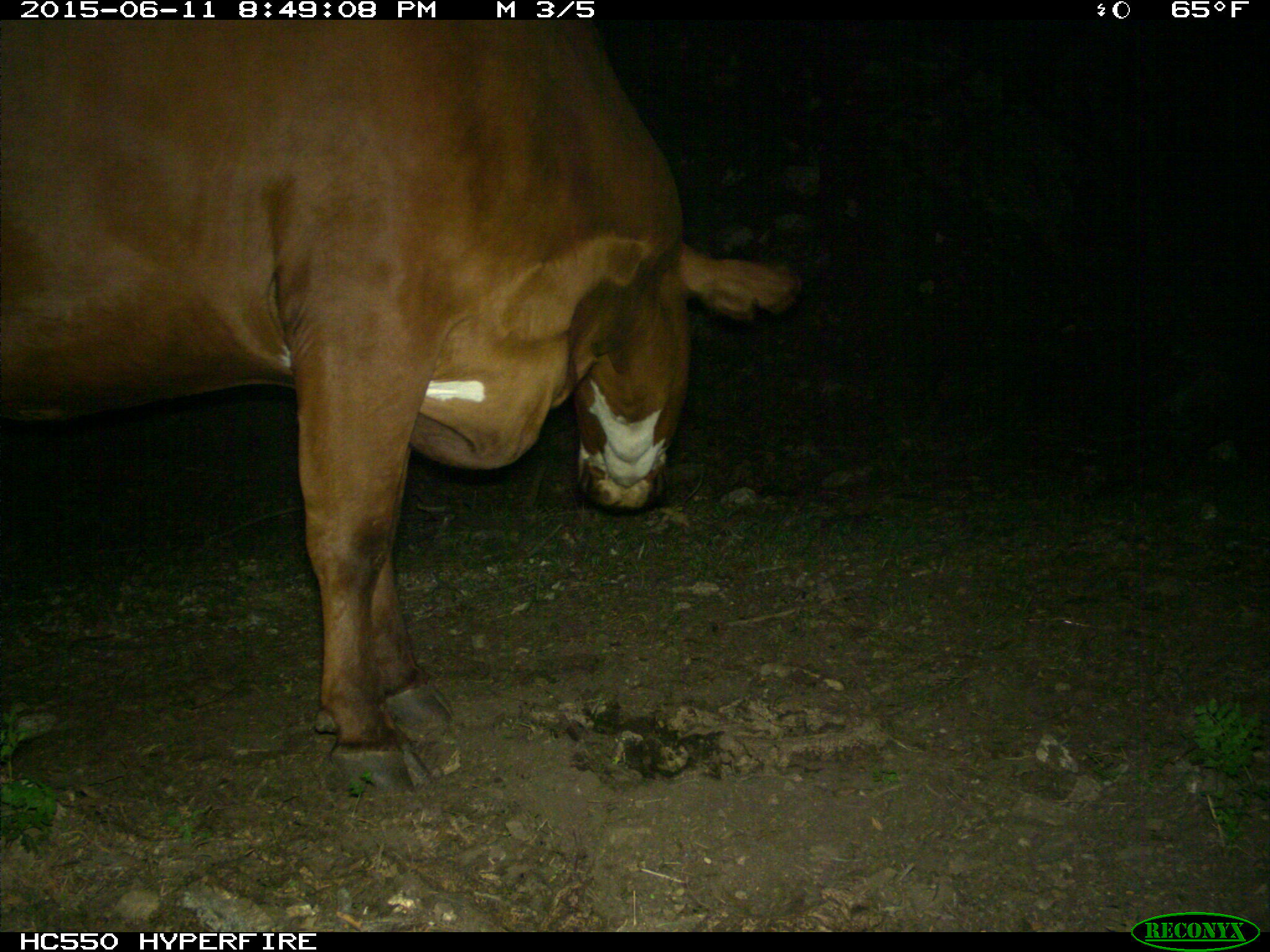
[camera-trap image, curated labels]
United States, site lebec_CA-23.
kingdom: Animalia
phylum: Chordata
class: Mammalia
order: Artiodactyla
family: Bovidae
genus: Bos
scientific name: Bos taurus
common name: domestic cow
Bos taurus (domestic cow).